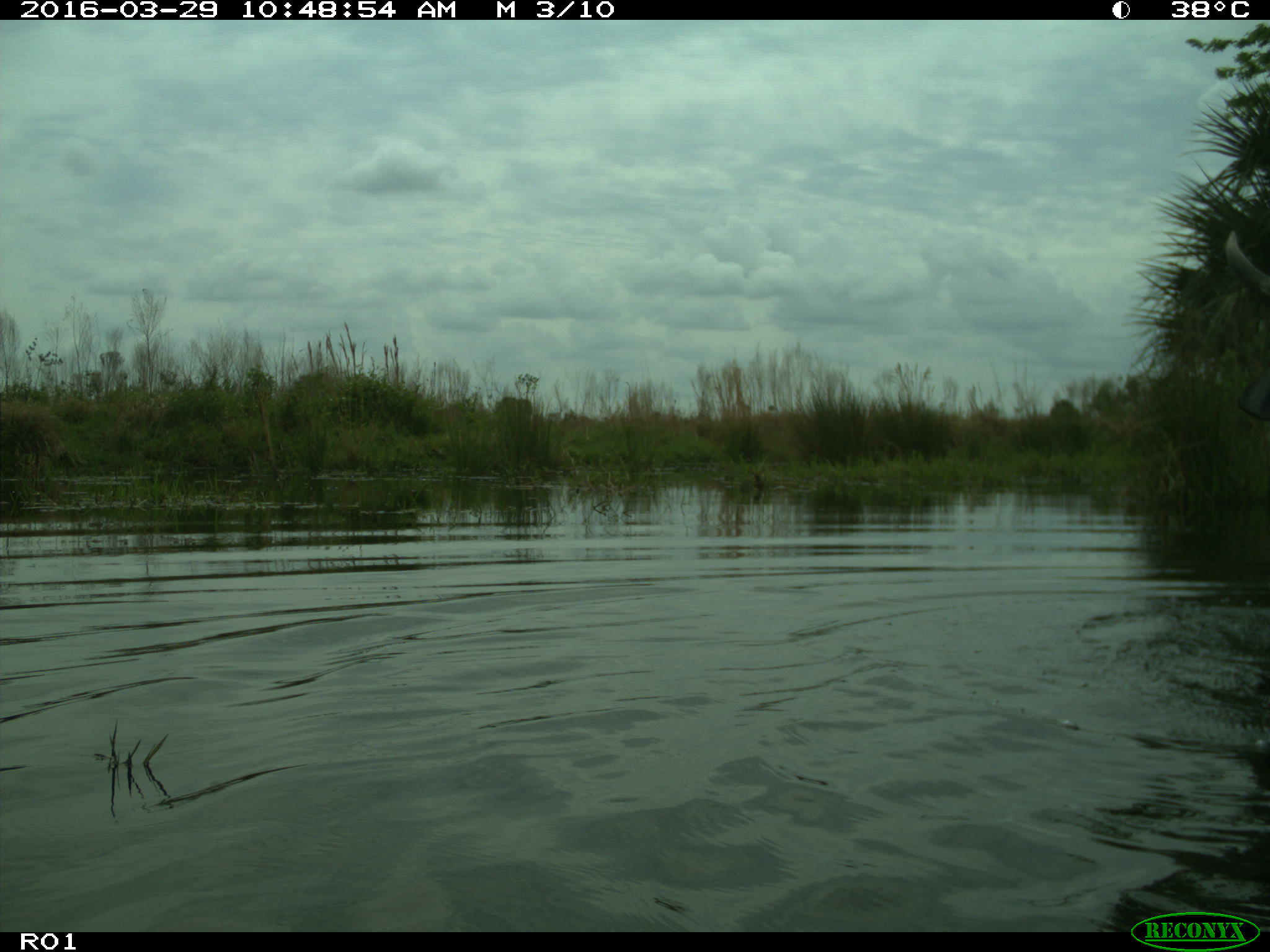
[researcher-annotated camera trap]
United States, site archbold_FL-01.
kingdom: Animalia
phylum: Chordata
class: Mammalia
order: Artiodactyla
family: Bovidae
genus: Bos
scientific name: Bos taurus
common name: domestic cow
Bos taurus (domestic cow).